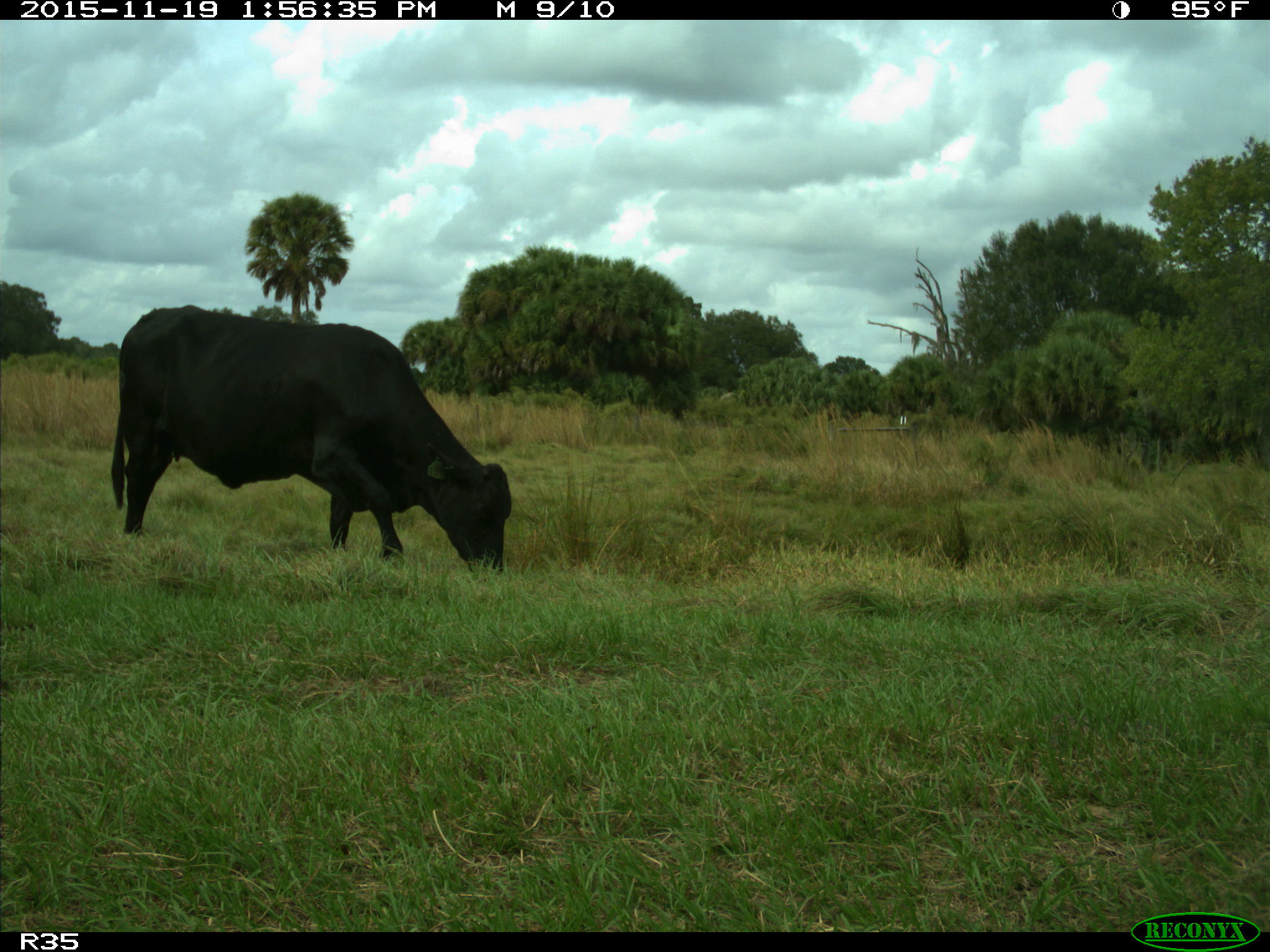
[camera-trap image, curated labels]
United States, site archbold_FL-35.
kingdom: Animalia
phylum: Chordata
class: Mammalia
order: Artiodactyla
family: Bovidae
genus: Bos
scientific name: Bos taurus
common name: domestic cow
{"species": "Bos taurus (domestic cow)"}